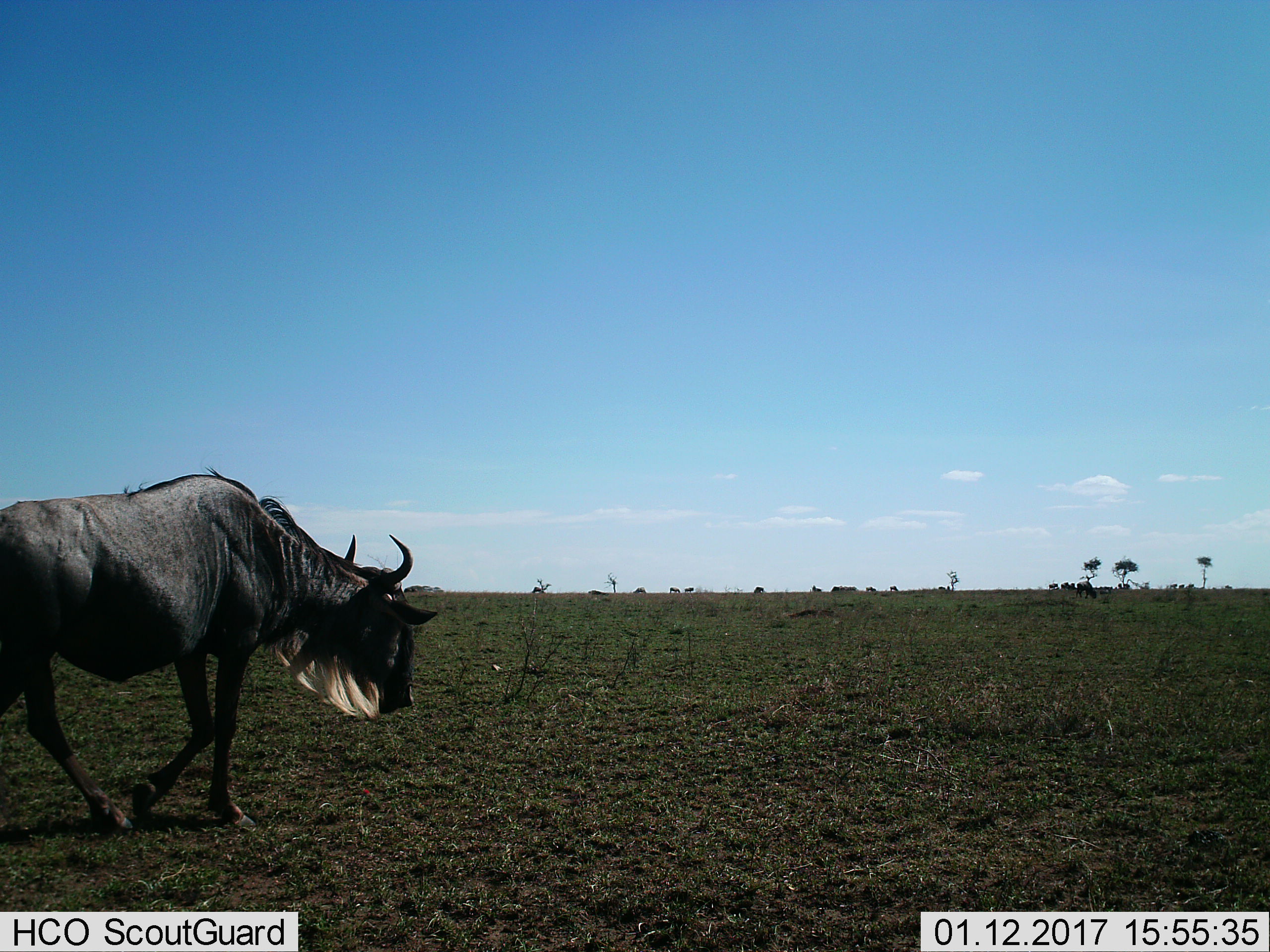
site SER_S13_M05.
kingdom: Animalia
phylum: Chordata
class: Mammalia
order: Artiodactyla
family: Bovidae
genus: Connochaetes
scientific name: Connochaetes taurinus taurinus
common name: blue wildebeest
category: wildebeestblue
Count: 1.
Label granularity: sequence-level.